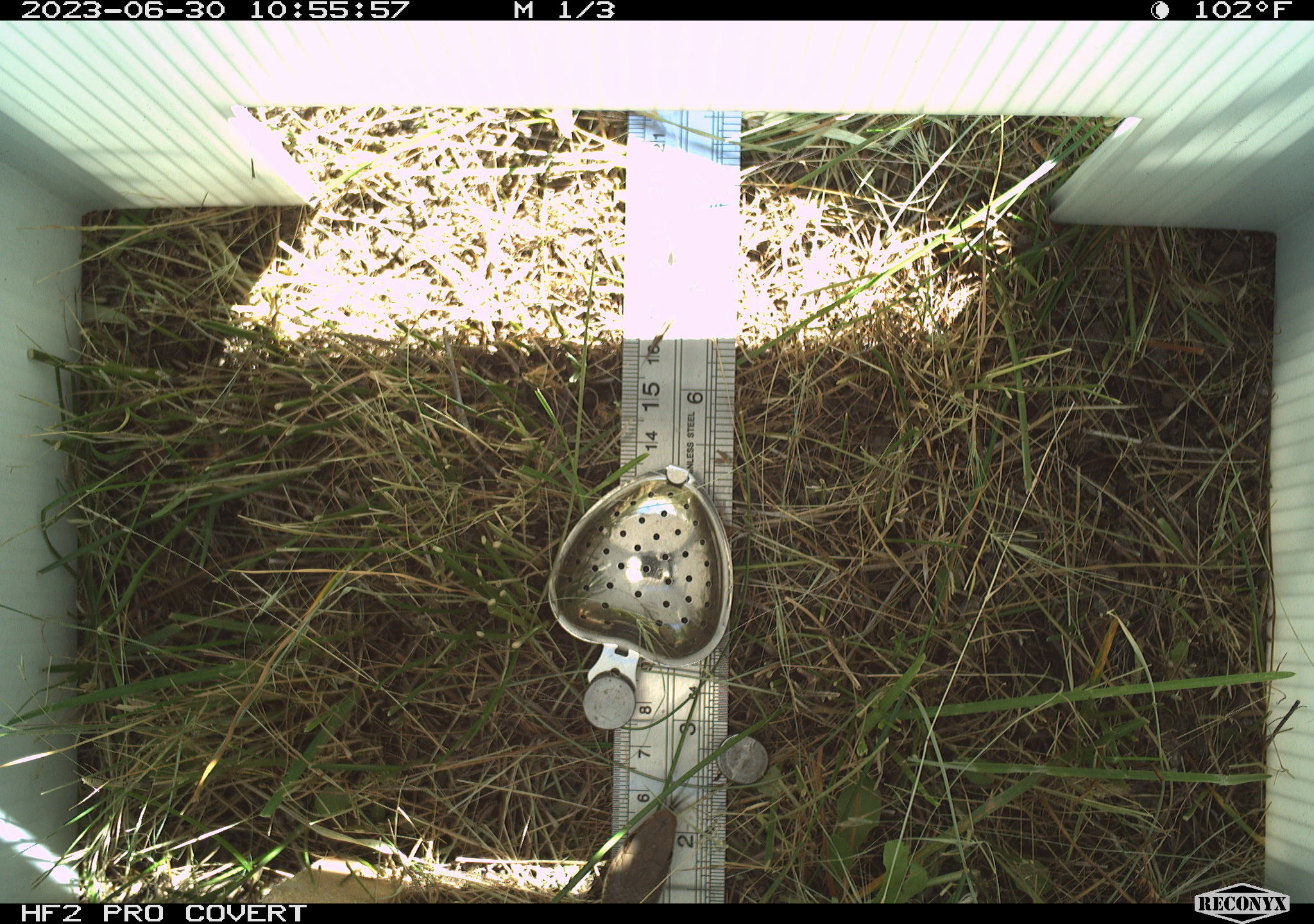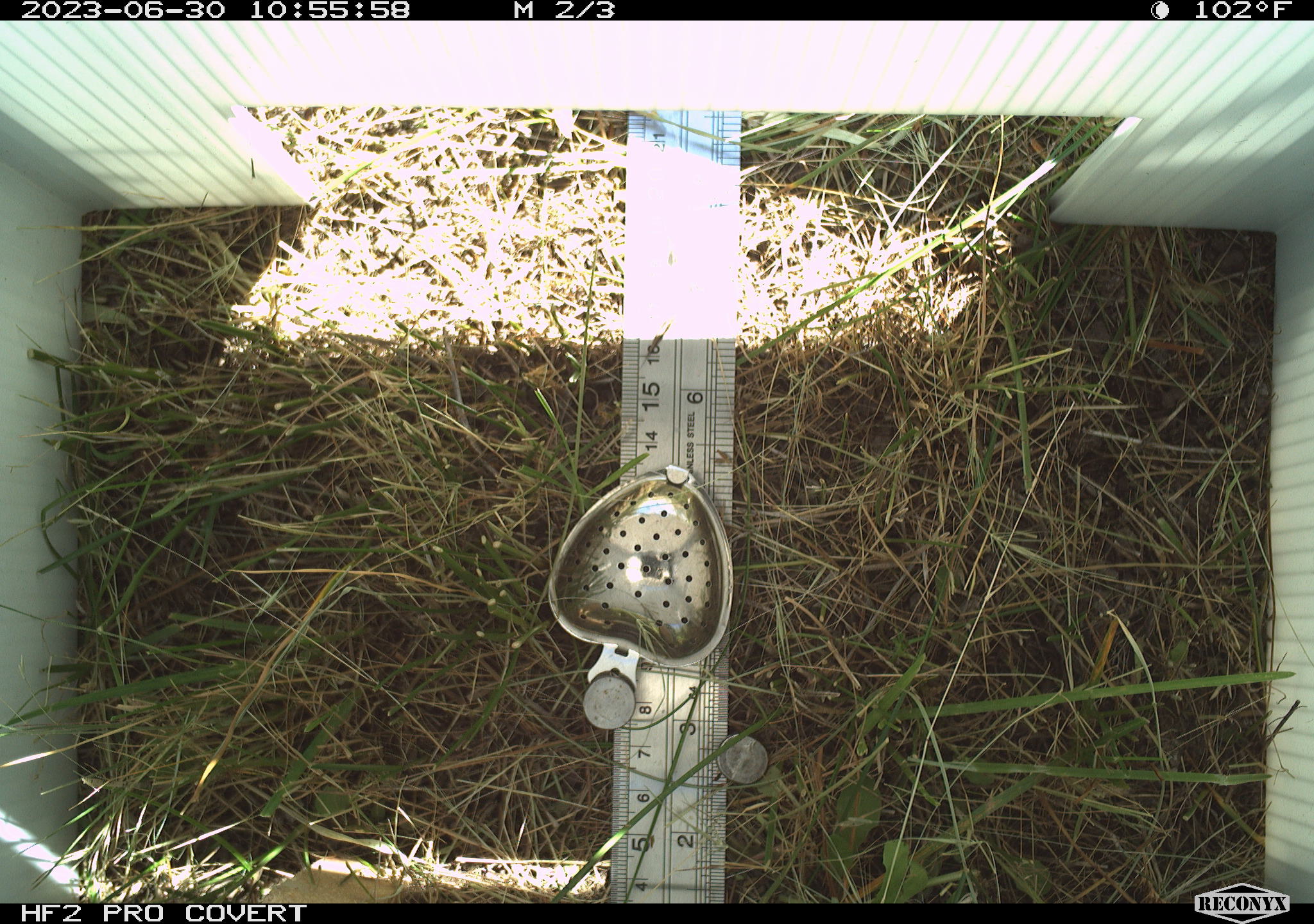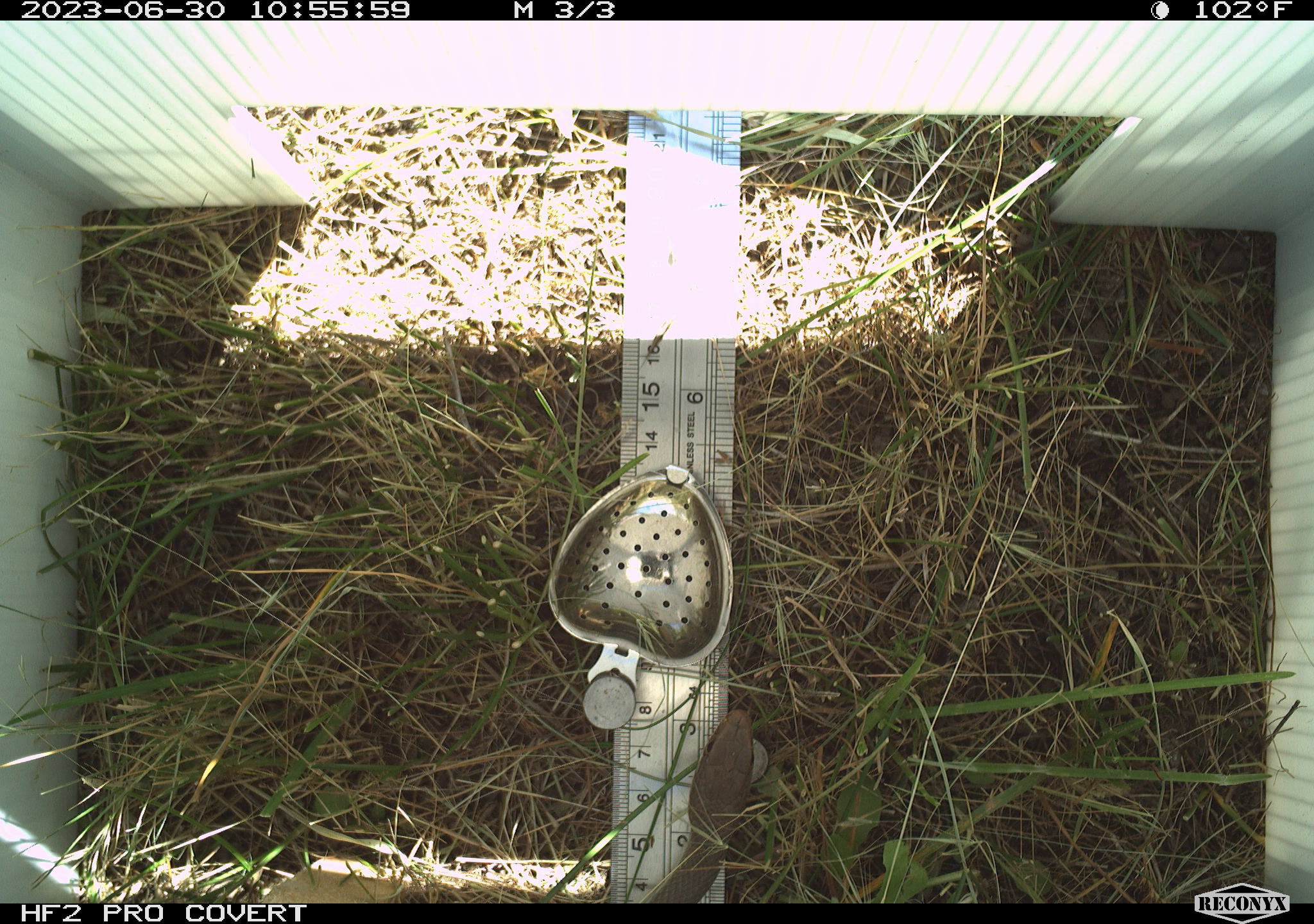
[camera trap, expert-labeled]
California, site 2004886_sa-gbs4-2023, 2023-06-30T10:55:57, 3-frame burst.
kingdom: Animalia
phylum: Chordata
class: Reptilia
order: Squamata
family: Colubridae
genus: Coluber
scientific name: Coluber constrictor mormon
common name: western yellow-bellied racer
Western yellow-bellied racer (Coluber constrictor mormon).